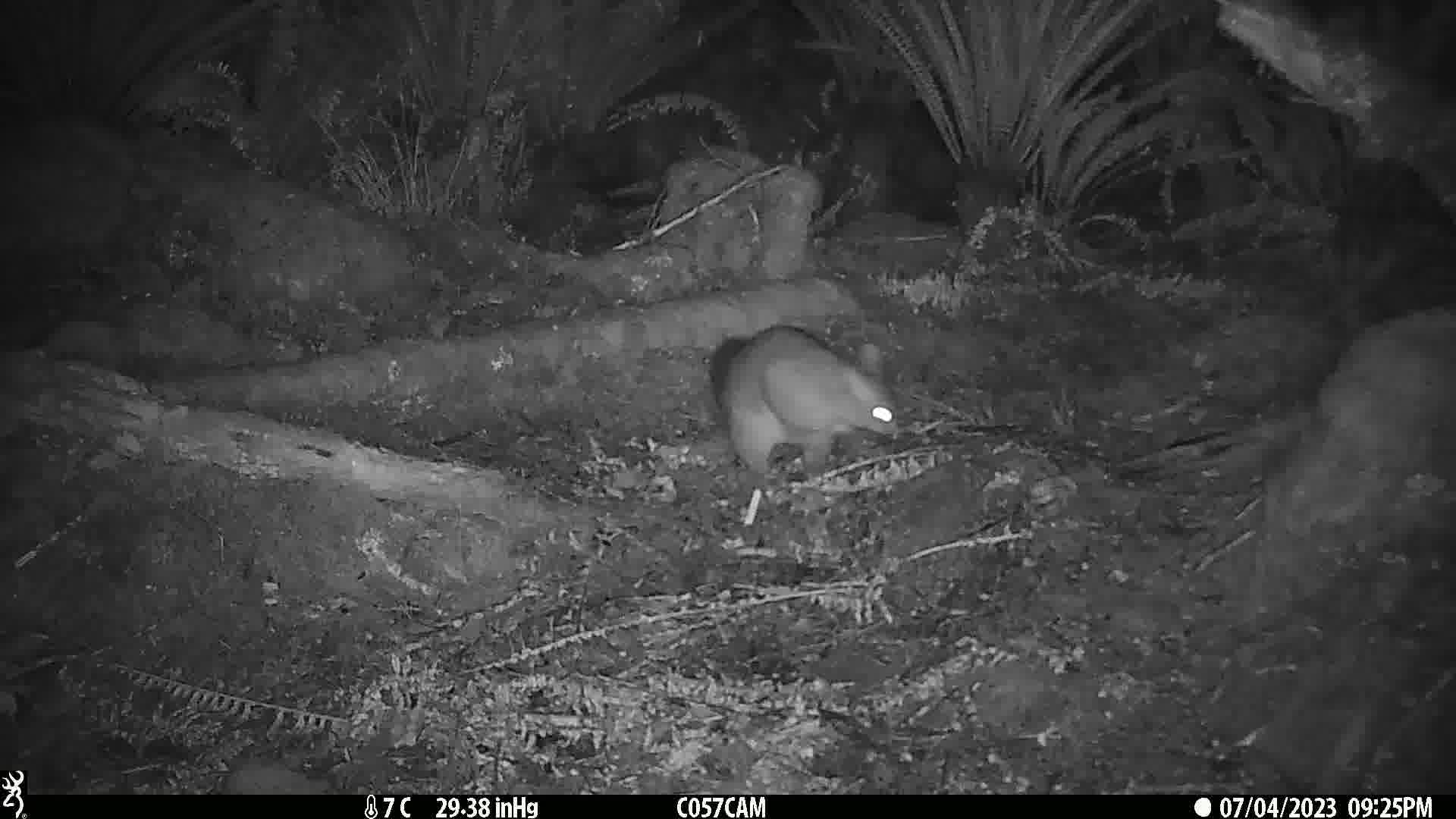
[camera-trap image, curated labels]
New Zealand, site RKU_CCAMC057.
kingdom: Animalia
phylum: Chordata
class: Mammalia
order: Diprotodontia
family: Phalangeridae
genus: Trichosurus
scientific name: Trichosurus vulpecula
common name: common brushtail possum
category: possum